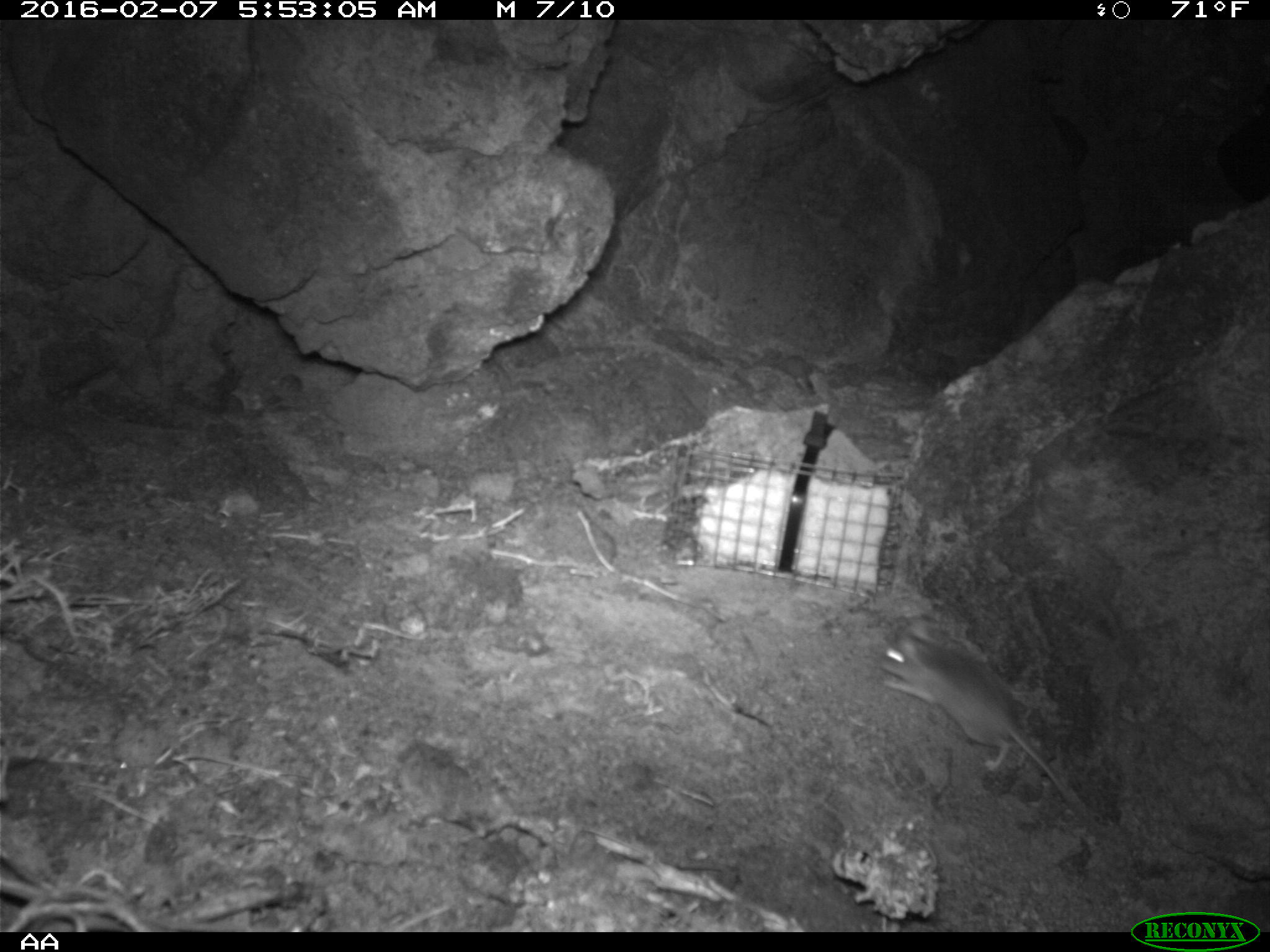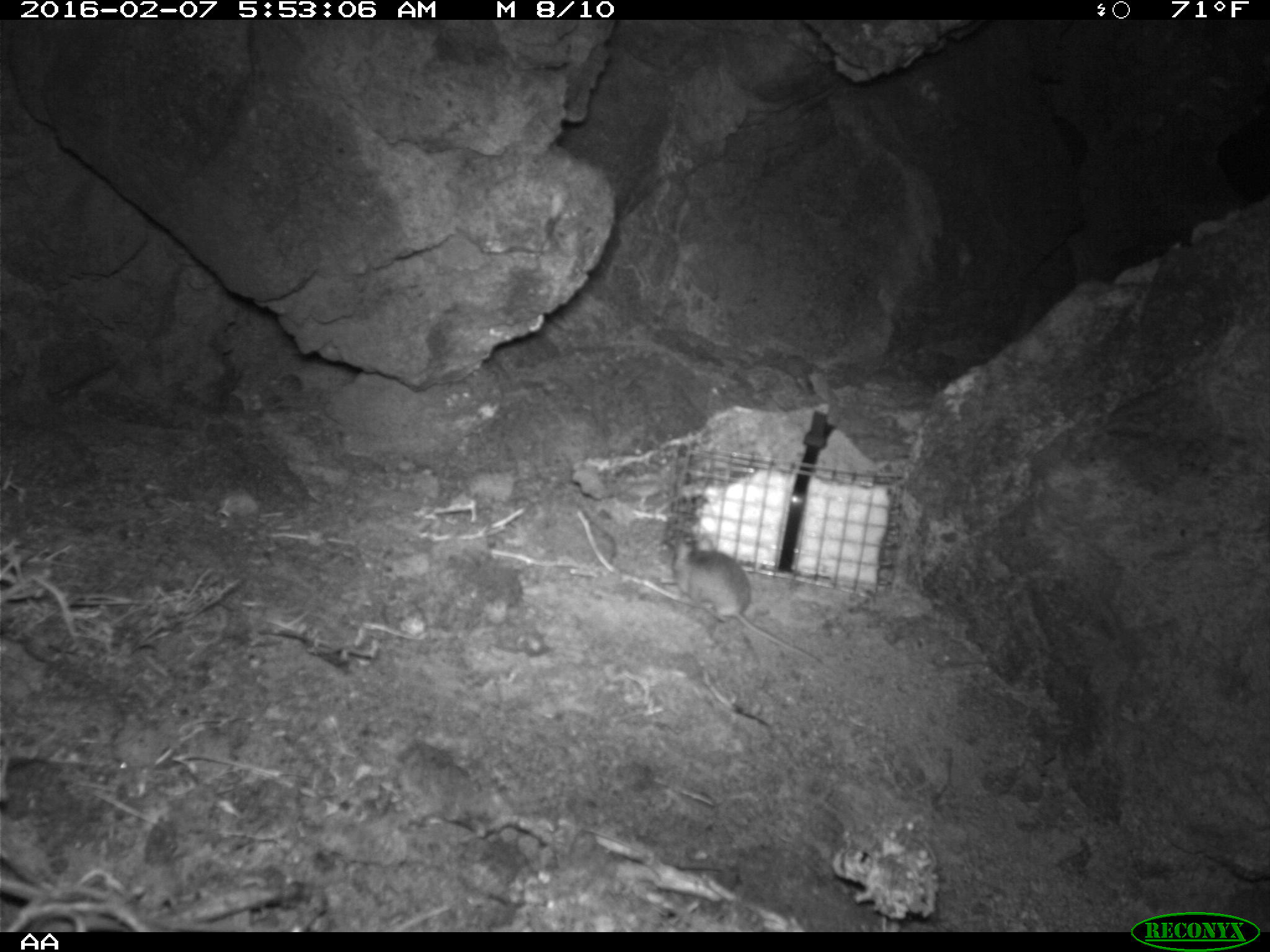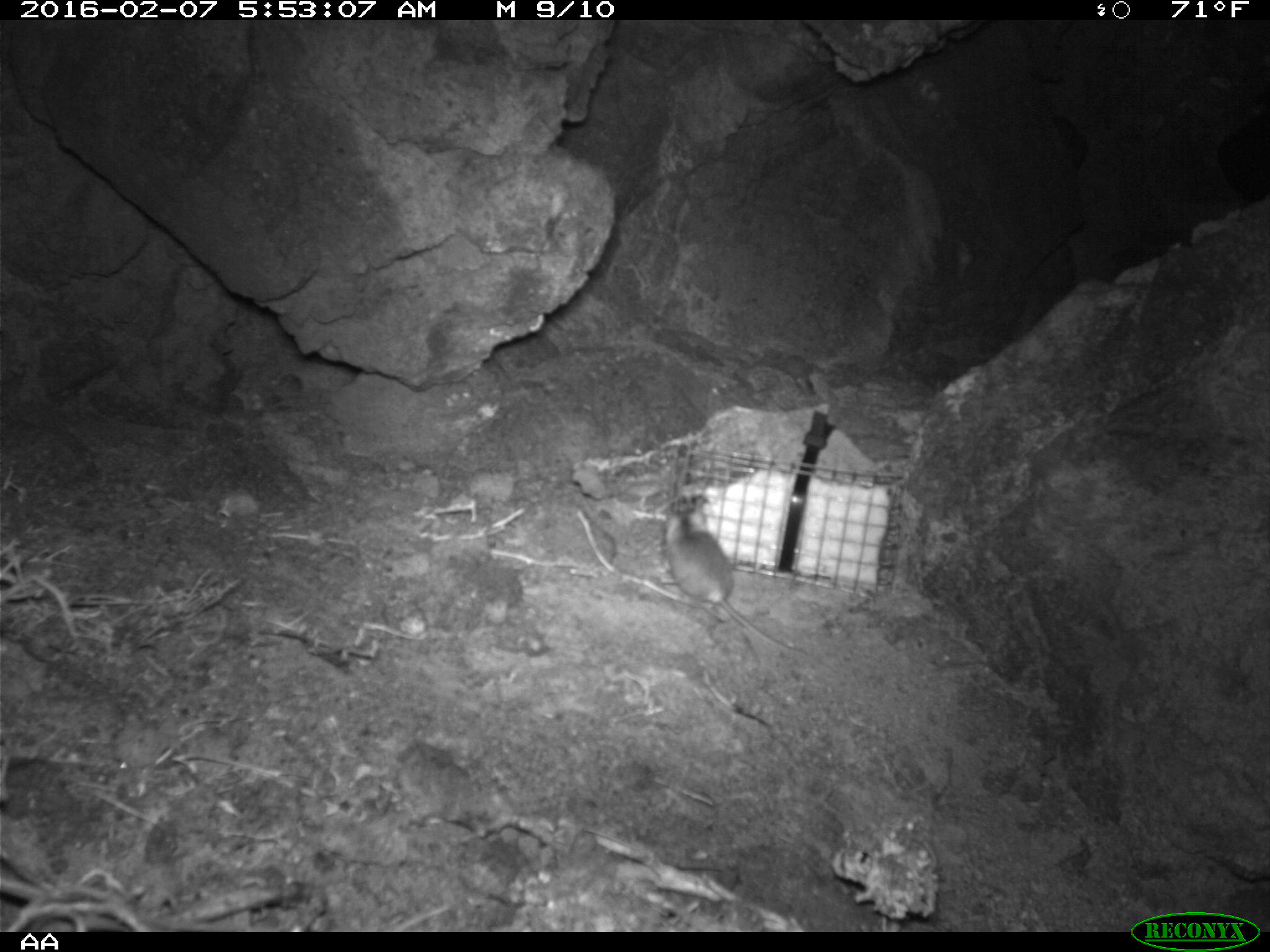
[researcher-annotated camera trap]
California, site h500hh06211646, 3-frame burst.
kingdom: Animalia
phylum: Chordata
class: Mammalia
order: Rodentia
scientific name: Rodentia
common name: rodent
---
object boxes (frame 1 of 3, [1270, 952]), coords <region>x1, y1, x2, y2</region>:
rodent: <region>877, 615, 1097, 830</region>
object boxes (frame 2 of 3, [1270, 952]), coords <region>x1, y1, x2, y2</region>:
rodent: <region>672, 537, 832, 672</region>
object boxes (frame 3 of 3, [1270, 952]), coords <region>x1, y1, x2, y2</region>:
rodent: <region>662, 506, 831, 671</region>